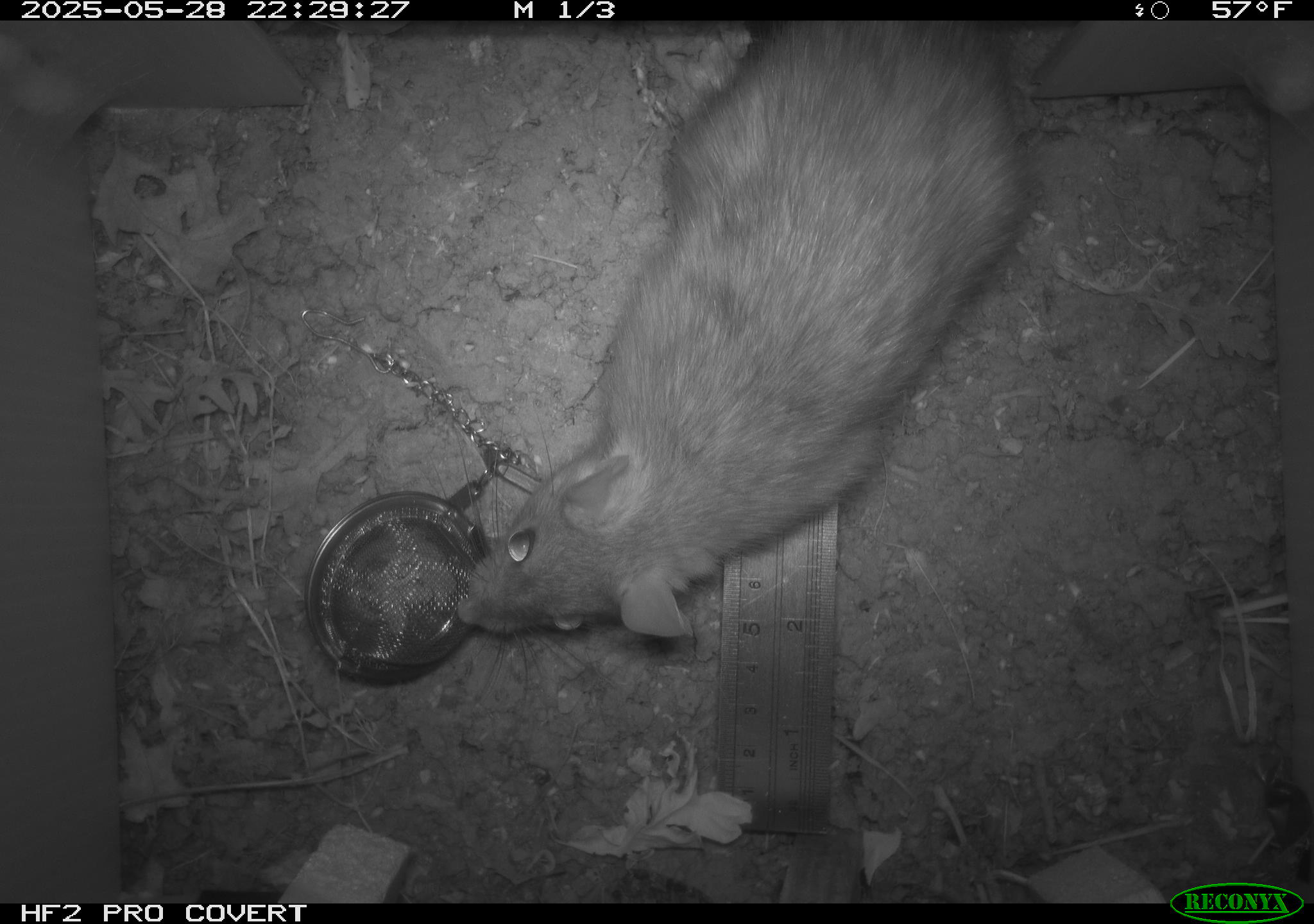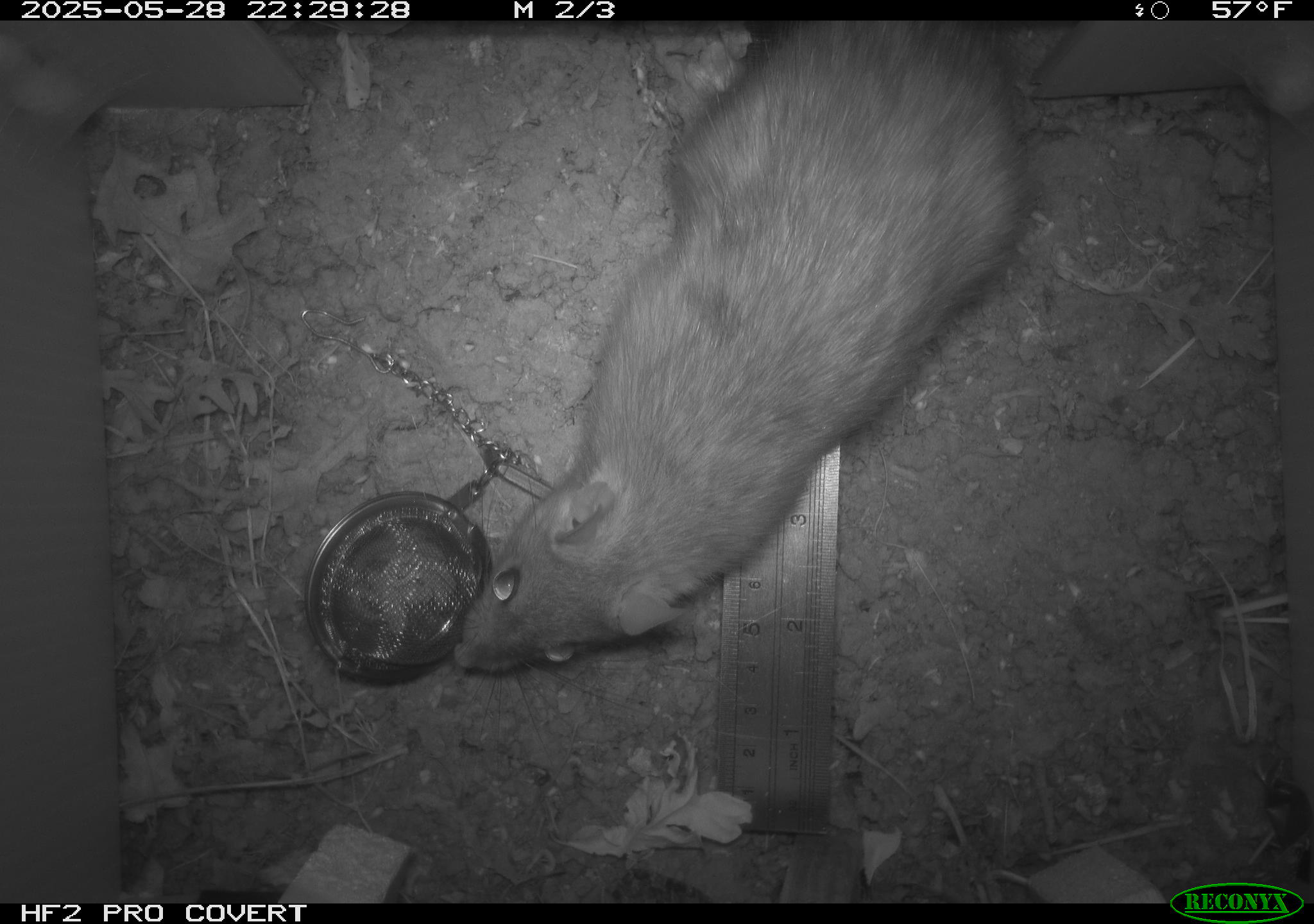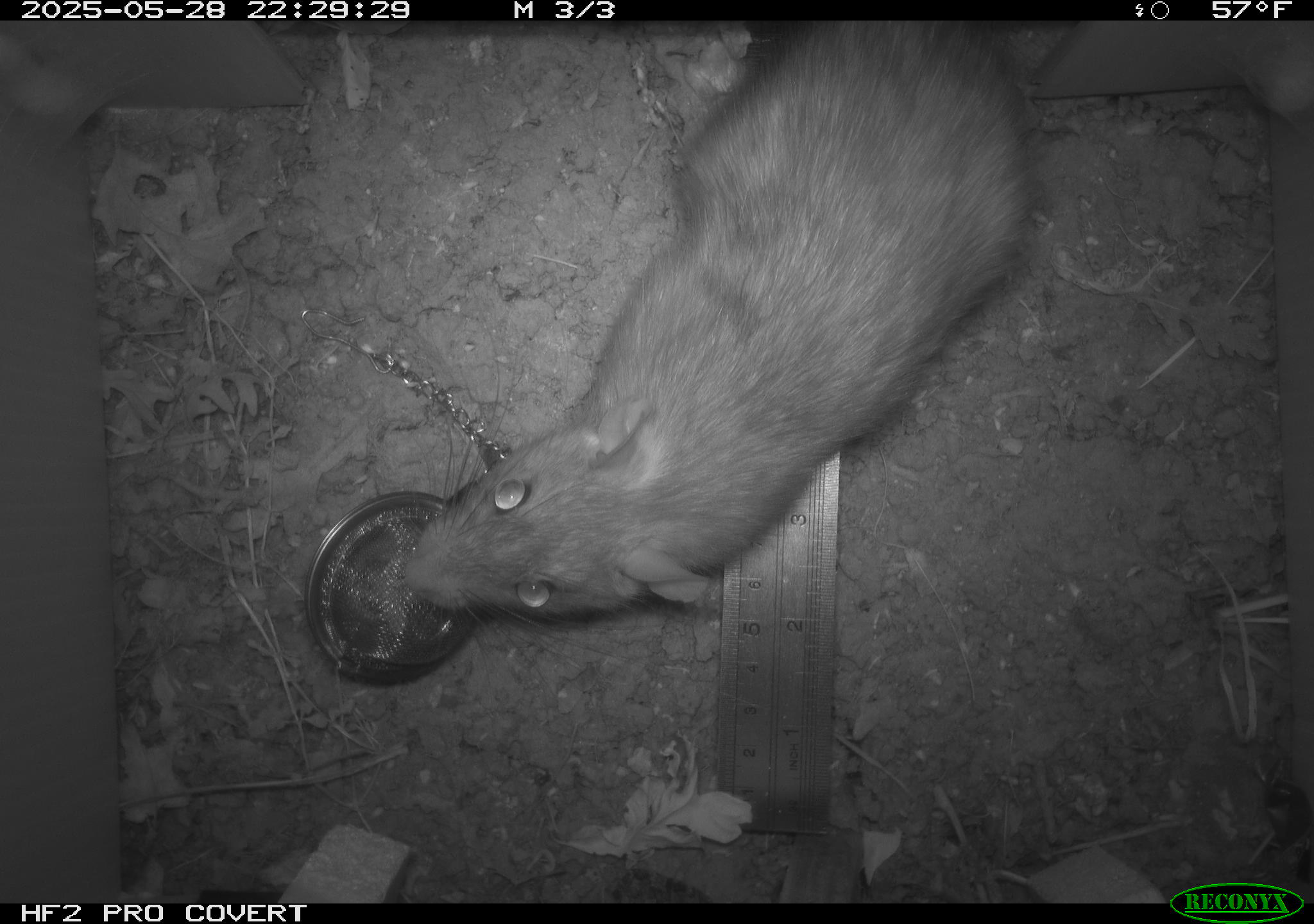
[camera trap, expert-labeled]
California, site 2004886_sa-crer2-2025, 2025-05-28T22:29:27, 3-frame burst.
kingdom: Animalia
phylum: Chordata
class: Mammalia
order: Rodentia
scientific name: Rodentia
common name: rodent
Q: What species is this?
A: Rodent (Rodentia).